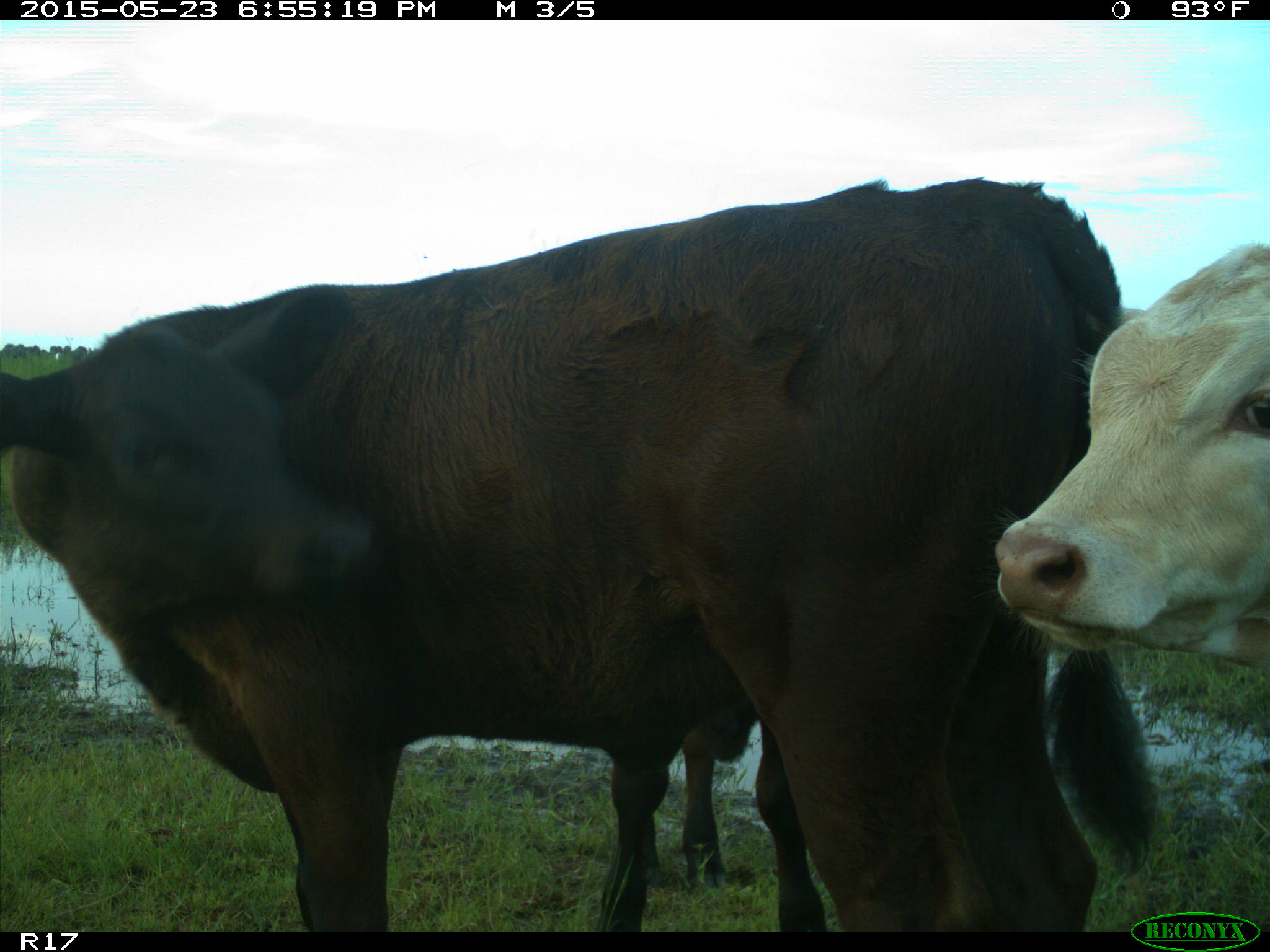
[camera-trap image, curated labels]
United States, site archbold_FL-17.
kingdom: Animalia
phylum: Chordata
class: Mammalia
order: Artiodactyla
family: Bovidae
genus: Bos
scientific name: Bos taurus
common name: domestic cow